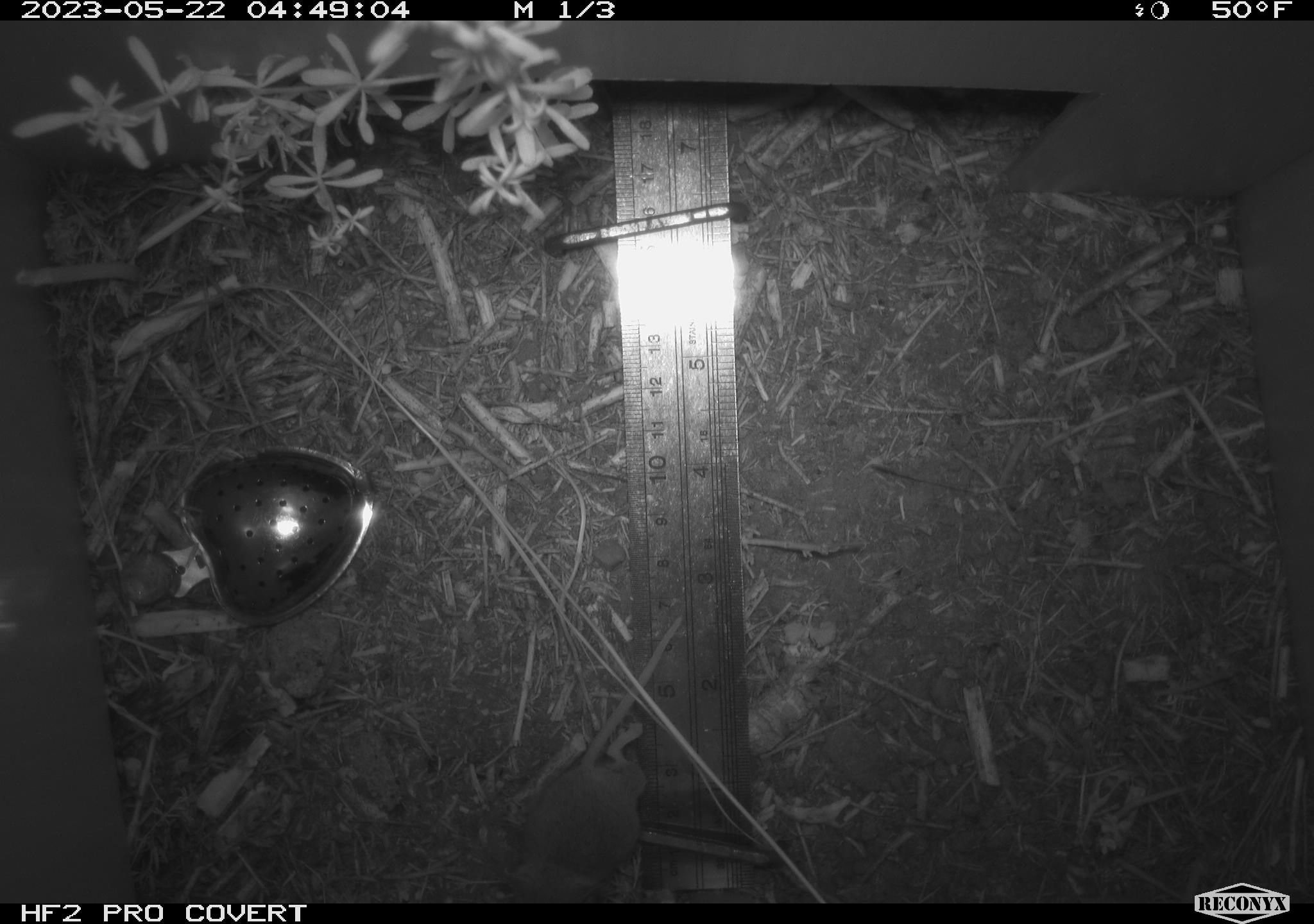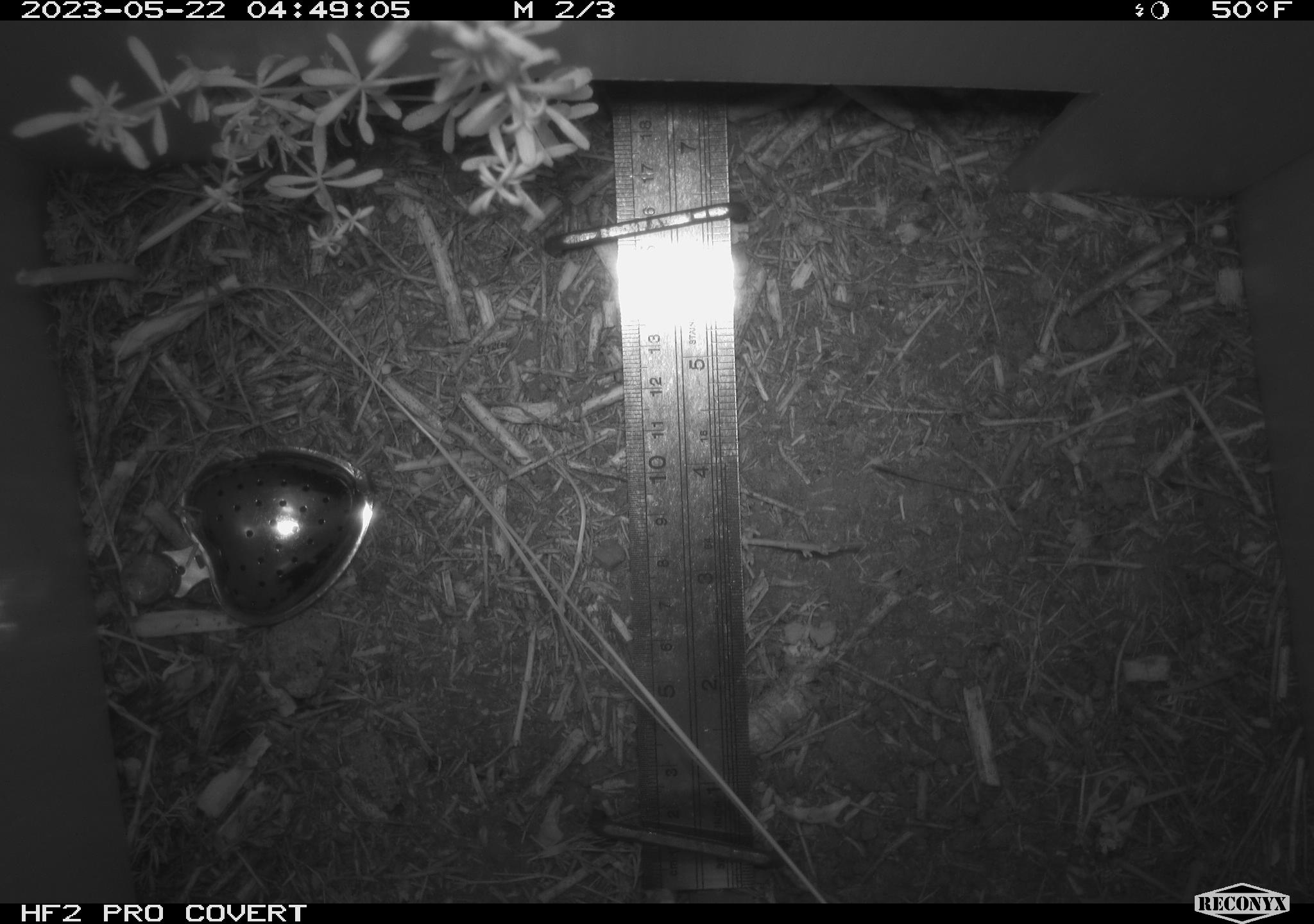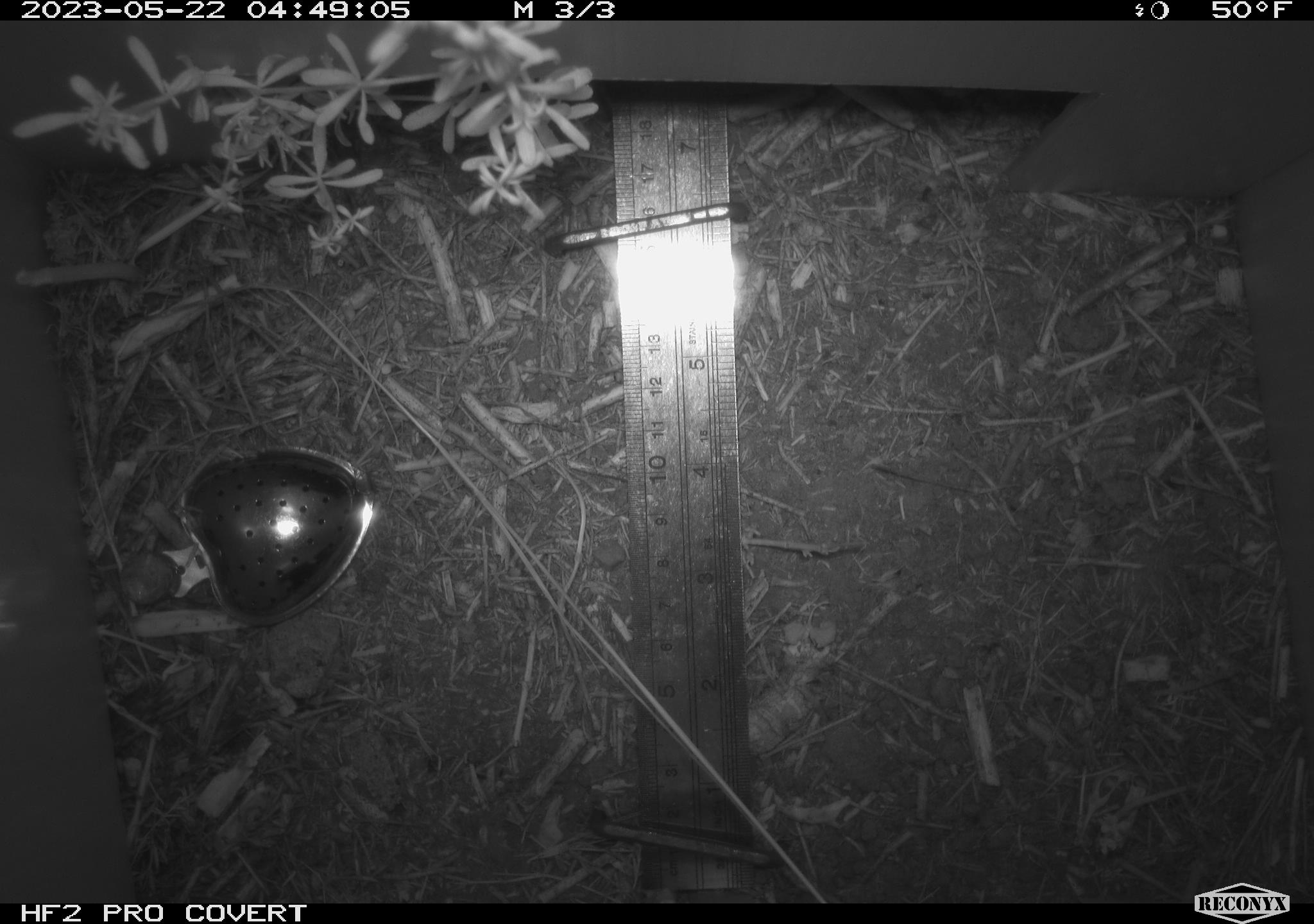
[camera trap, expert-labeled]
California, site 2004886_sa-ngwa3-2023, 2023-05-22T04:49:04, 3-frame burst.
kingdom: Animalia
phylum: Chordata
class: Mammalia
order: Rodentia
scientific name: Rodentia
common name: mouse species